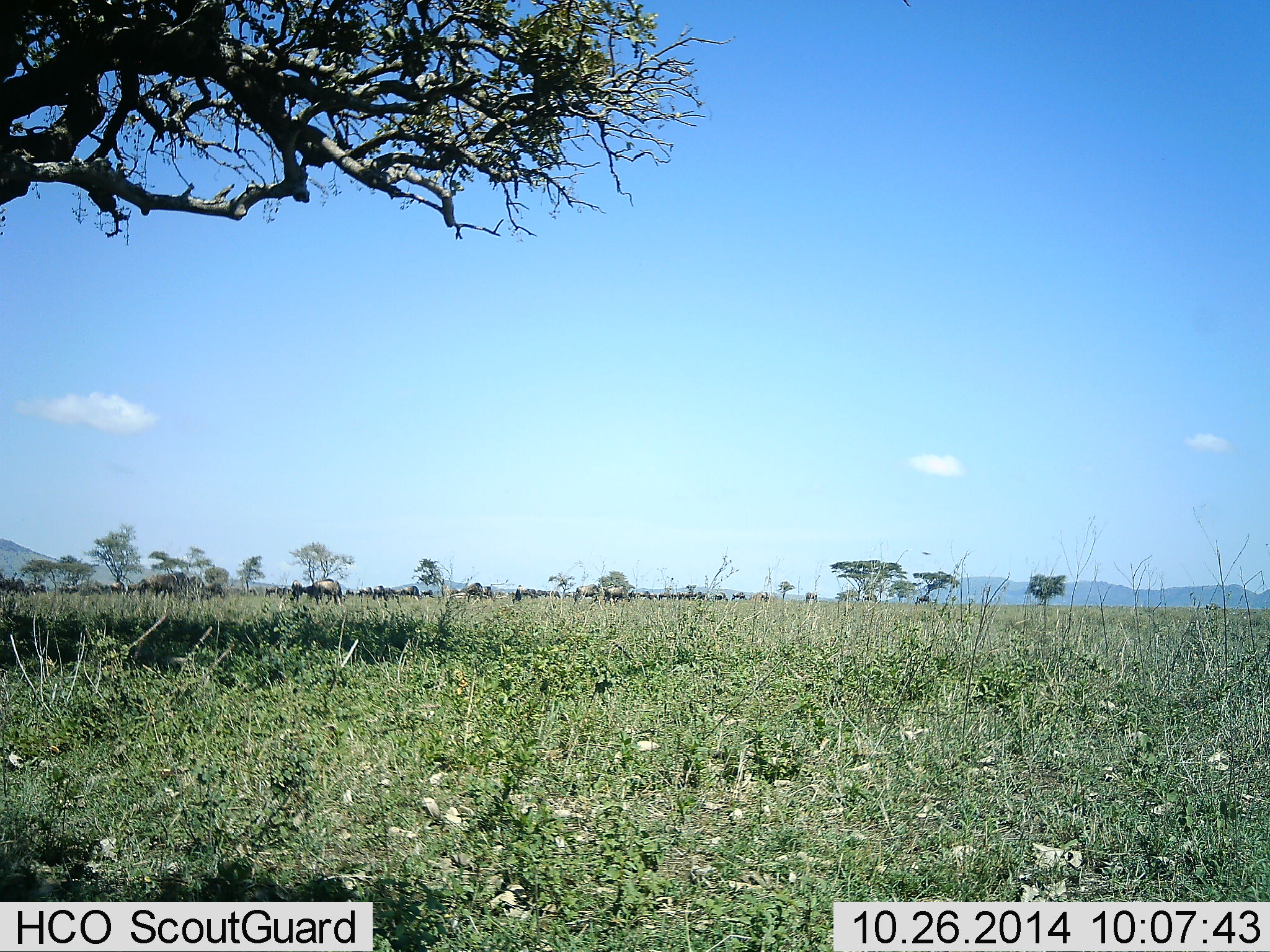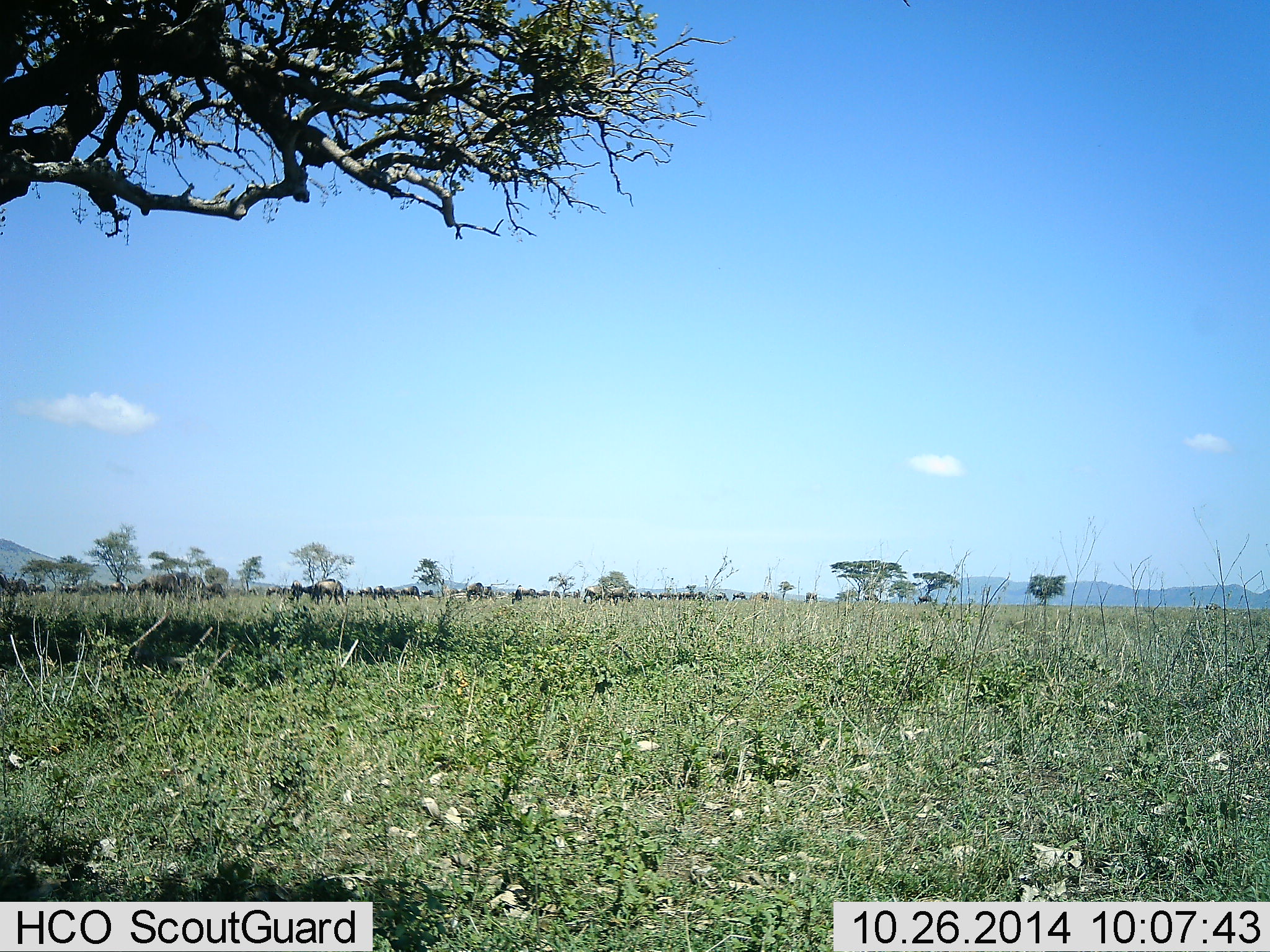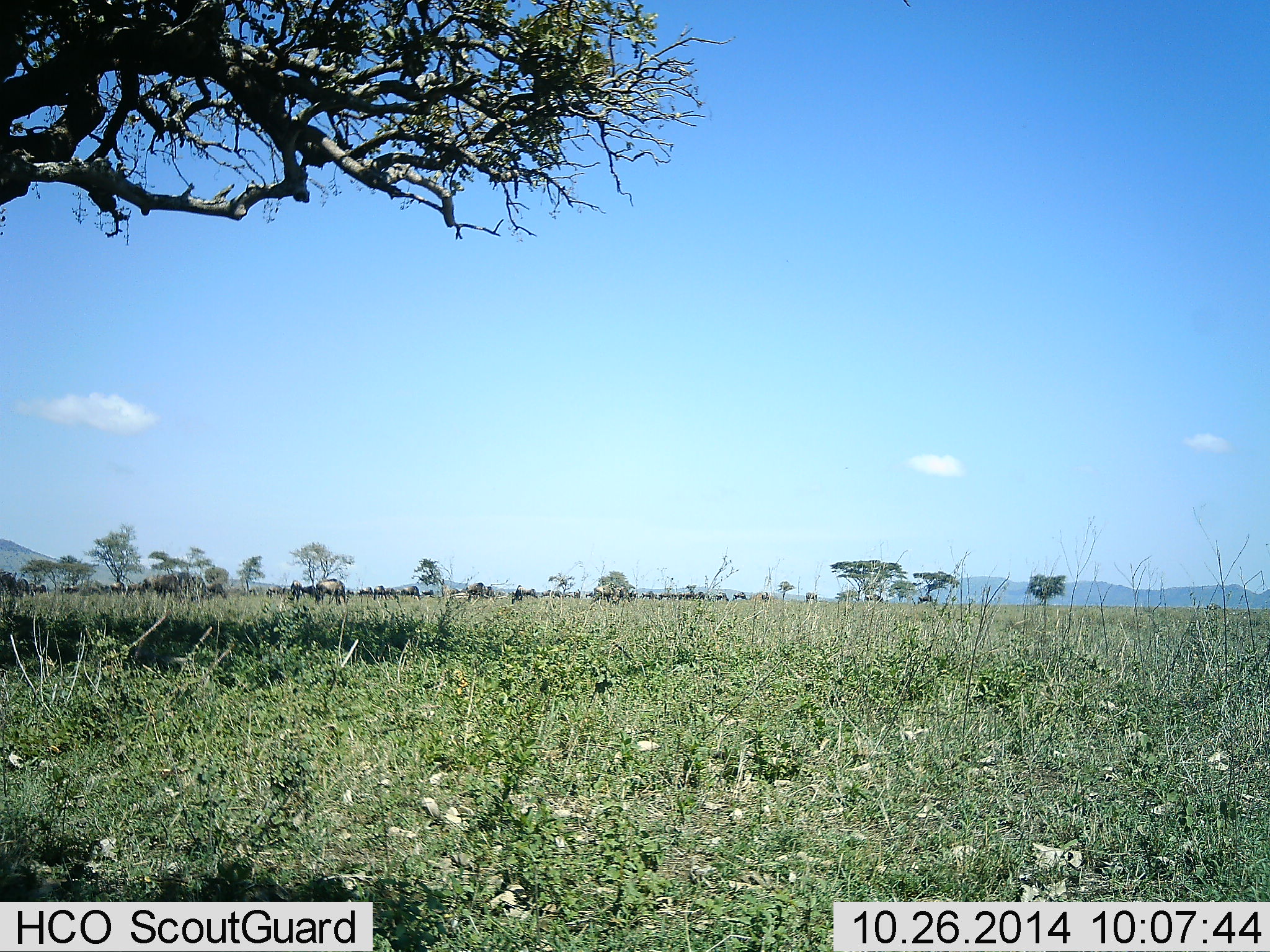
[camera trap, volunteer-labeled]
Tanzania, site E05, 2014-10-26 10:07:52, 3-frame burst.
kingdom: Animalia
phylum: Chordata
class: Mammalia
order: Artiodactyla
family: Bovidae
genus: Connochaetes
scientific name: Connochaetes taurinus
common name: blue wildebeest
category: wildebeest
Wildebeest (blue wildebeest) (Connochaetes taurinus), count 11-50. Behavior (volunteer vote fractions): standing 27%, resting 0%, moving 55%, interacting 0%. Young present (vote fraction): 0%. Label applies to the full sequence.